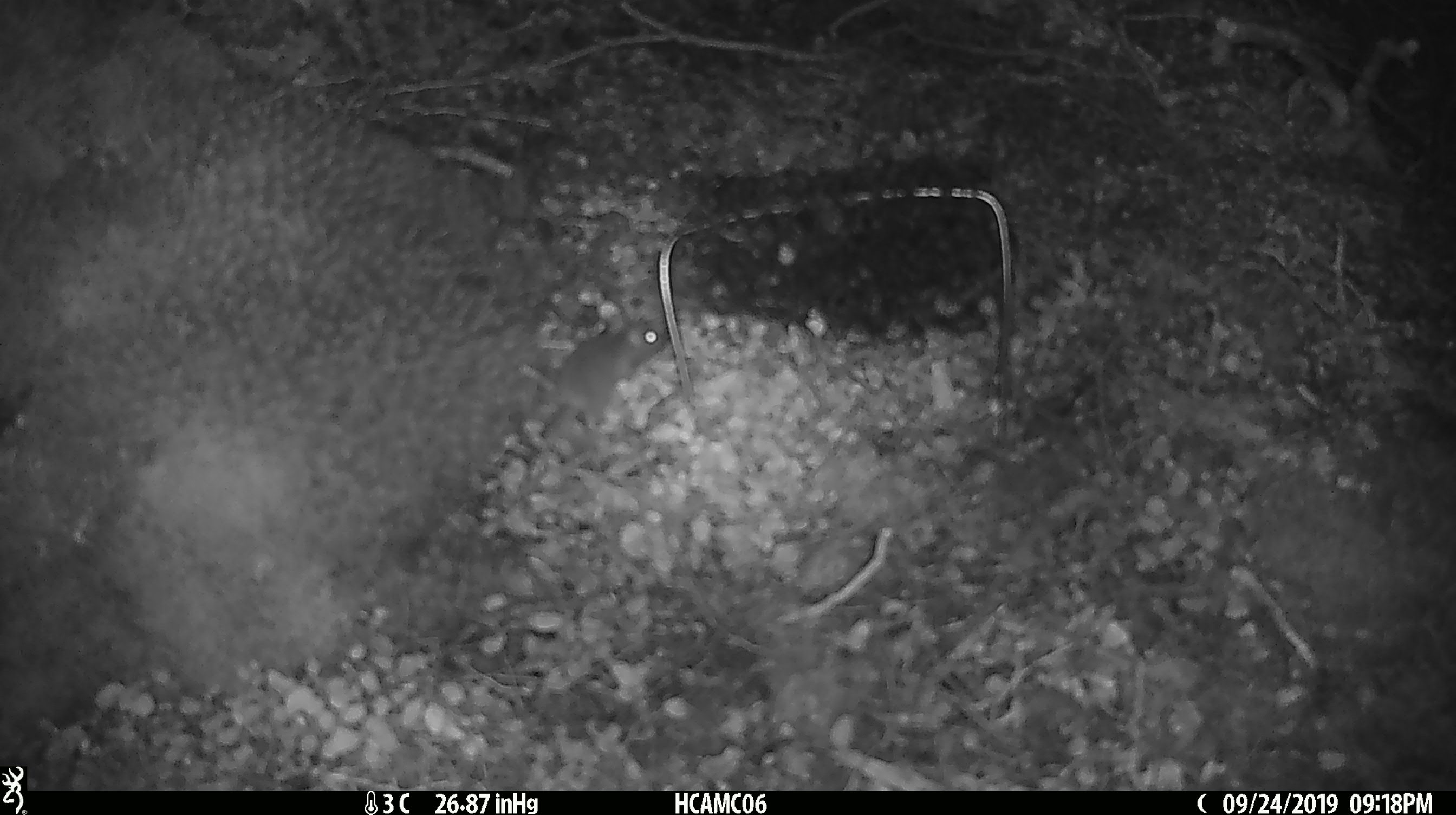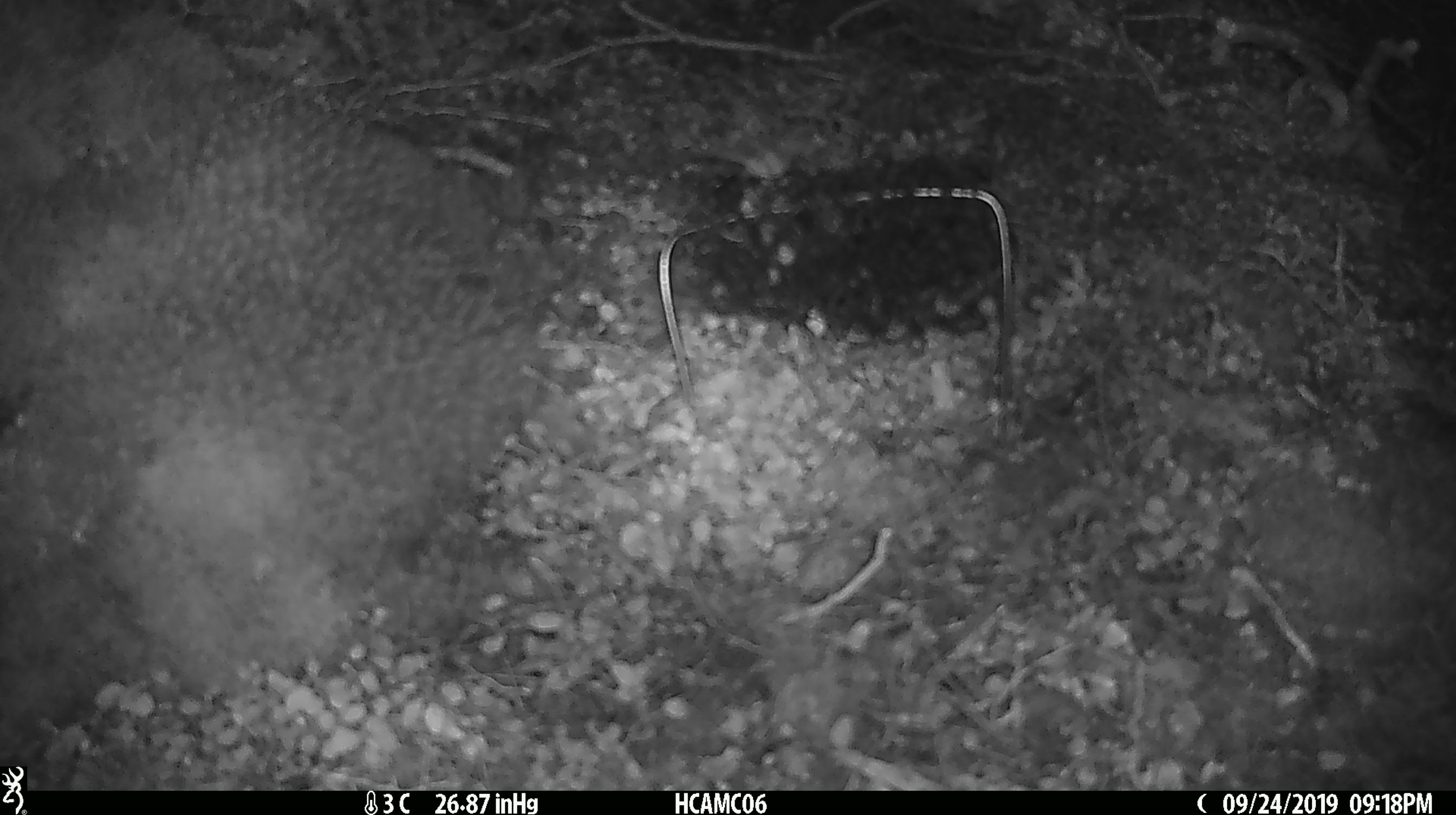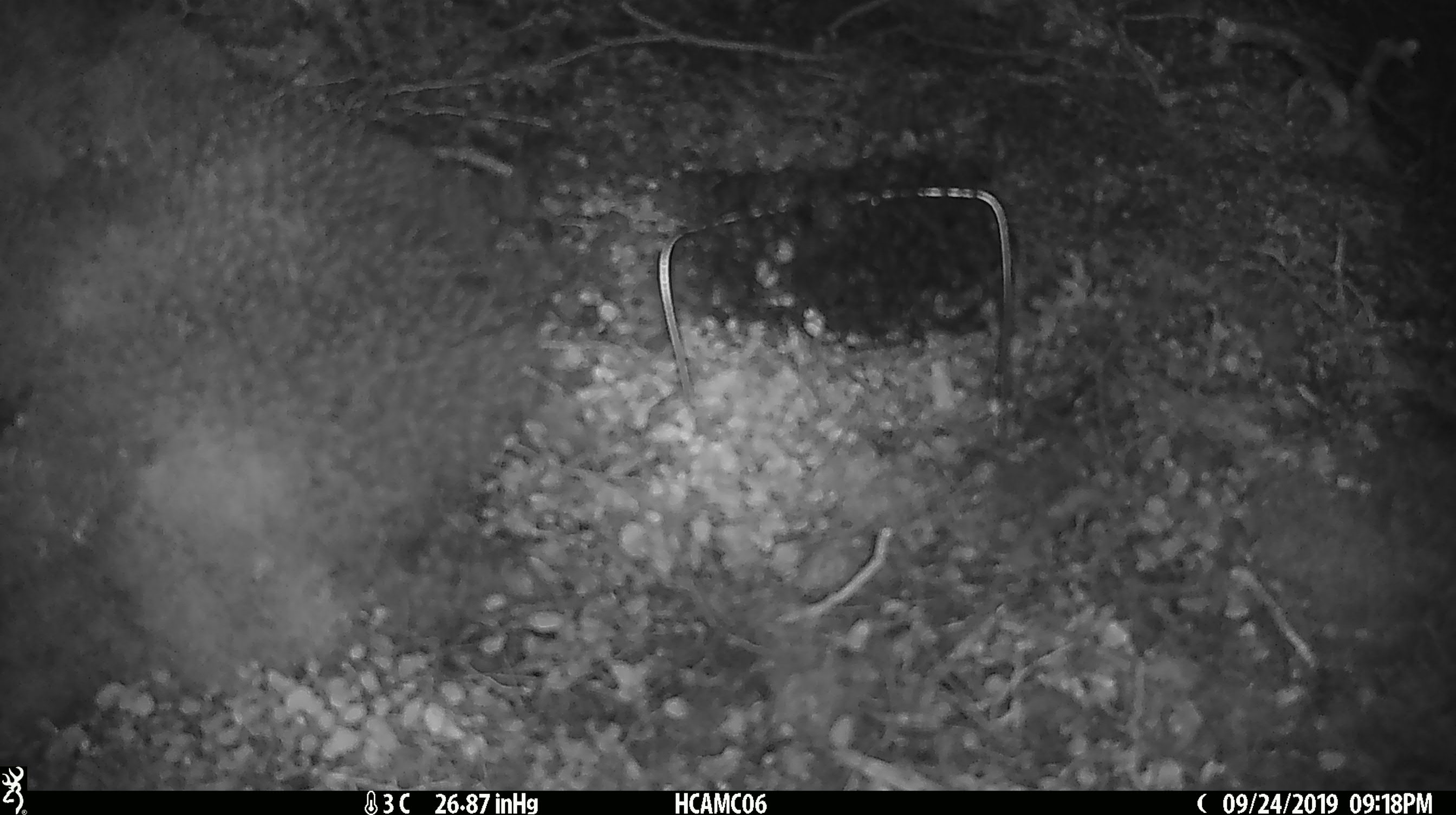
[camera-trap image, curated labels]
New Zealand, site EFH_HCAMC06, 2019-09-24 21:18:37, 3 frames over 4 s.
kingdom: Animalia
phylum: Chordata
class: Mammalia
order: Rodentia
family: Muridae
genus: Mus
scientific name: Mus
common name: mouse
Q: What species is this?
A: Mouse (Mus).